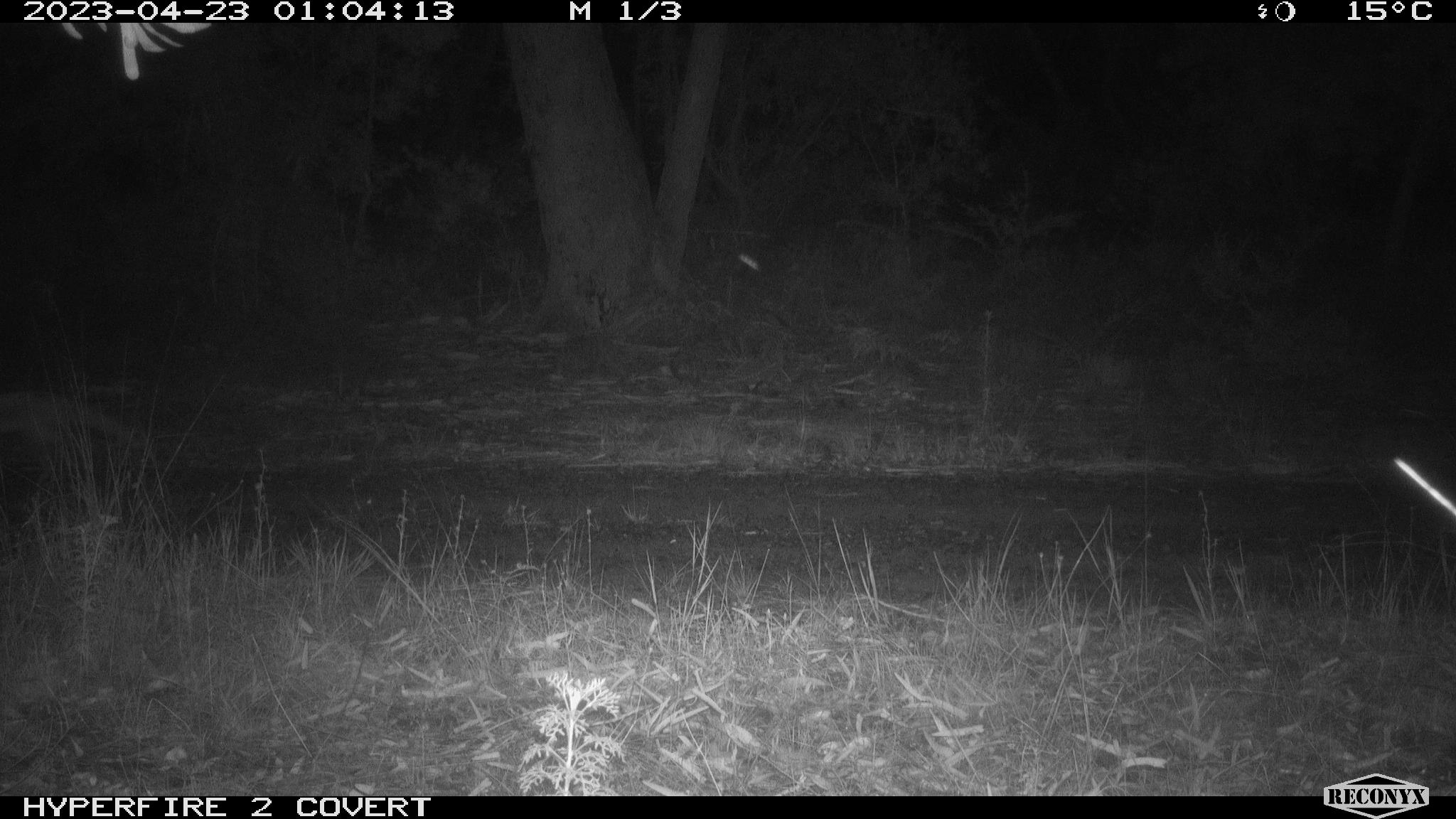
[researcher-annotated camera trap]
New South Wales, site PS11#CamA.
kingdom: Animalia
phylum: Chordata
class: Mammalia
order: Carnivora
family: Canidae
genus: Vulpes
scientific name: Vulpes vulpes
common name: red fox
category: fox